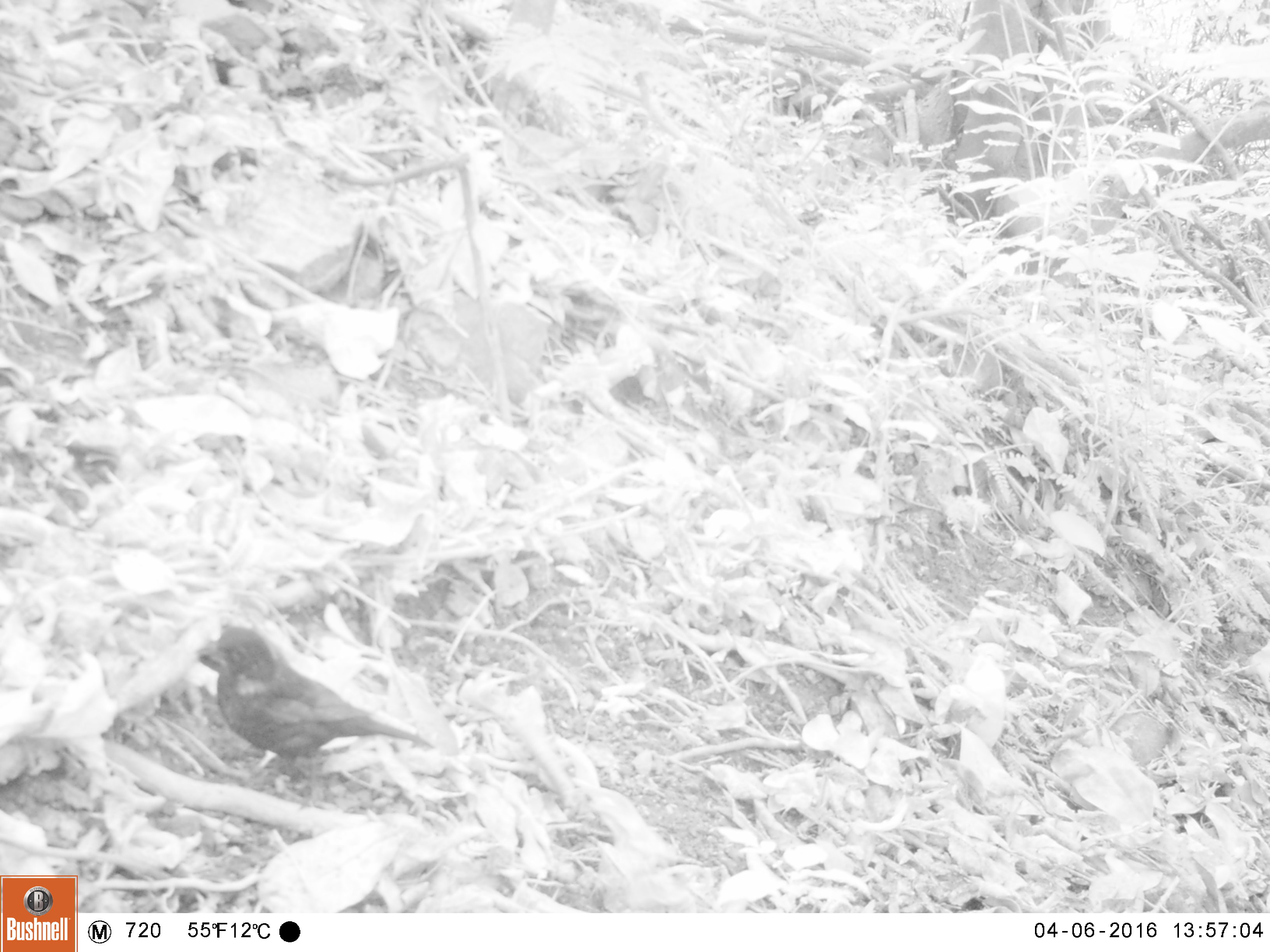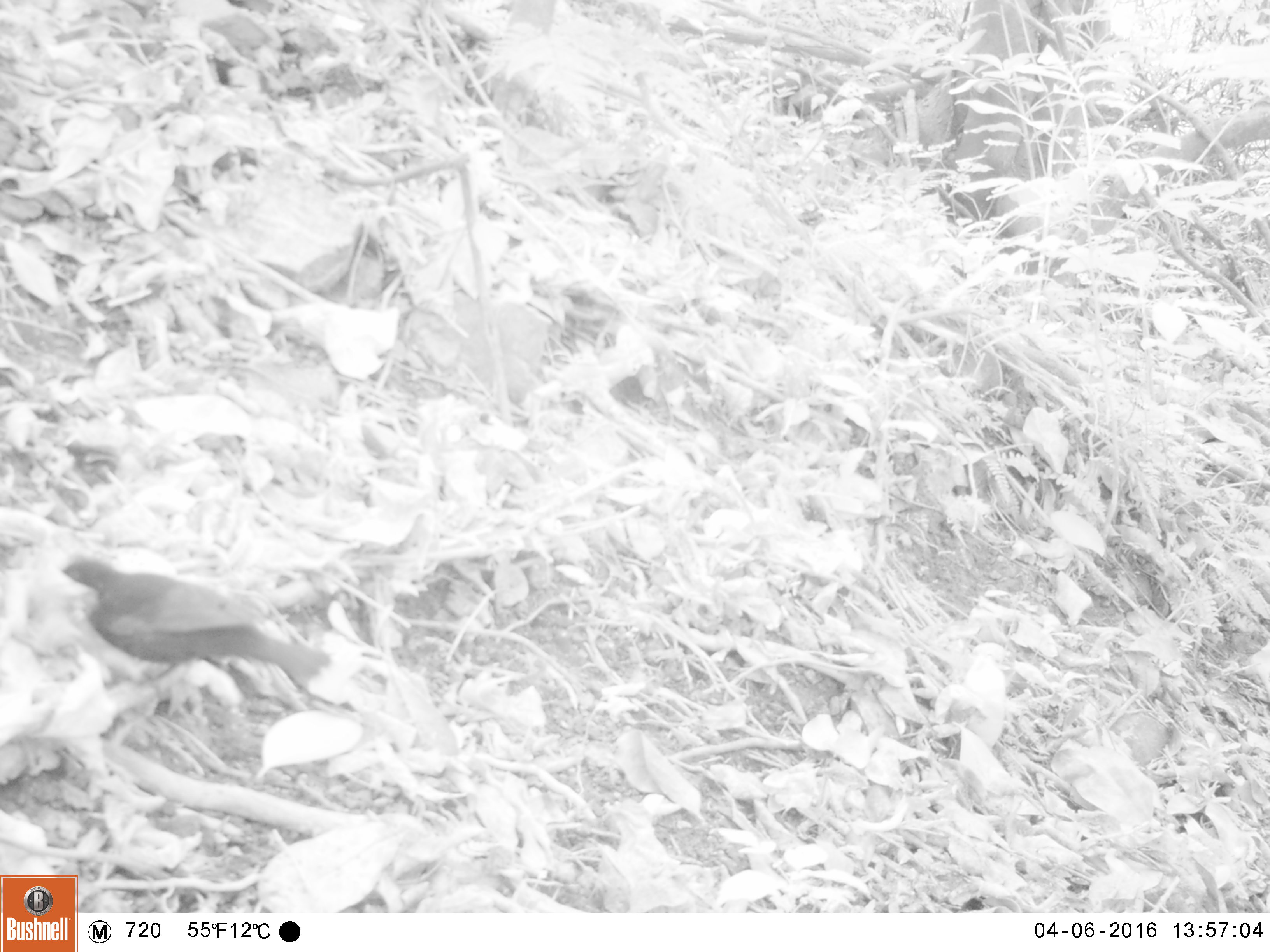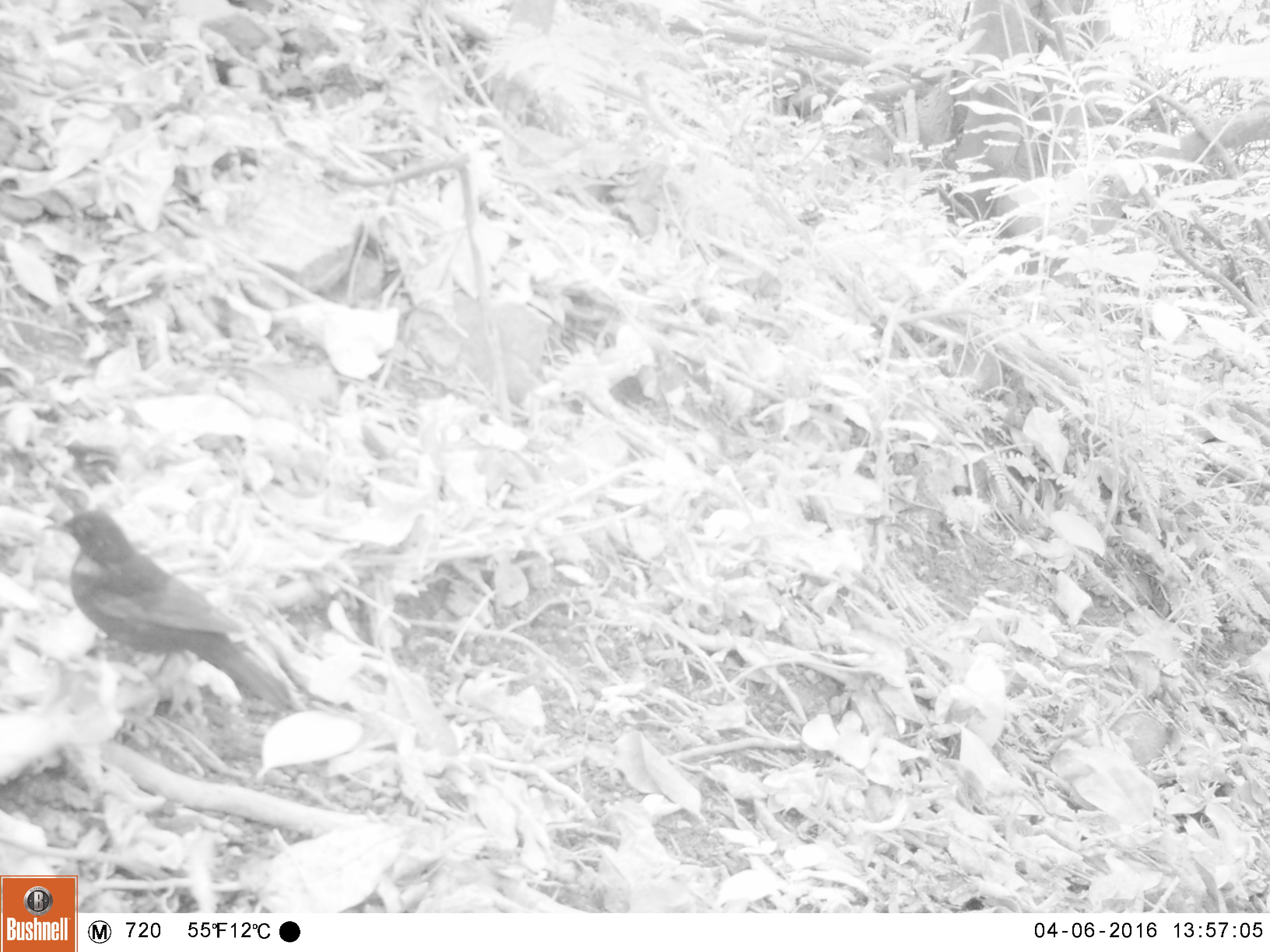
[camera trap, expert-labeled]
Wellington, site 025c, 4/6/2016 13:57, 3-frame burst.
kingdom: Animalia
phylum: Chordata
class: Aves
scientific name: Aves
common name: bird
Bird (Aves).